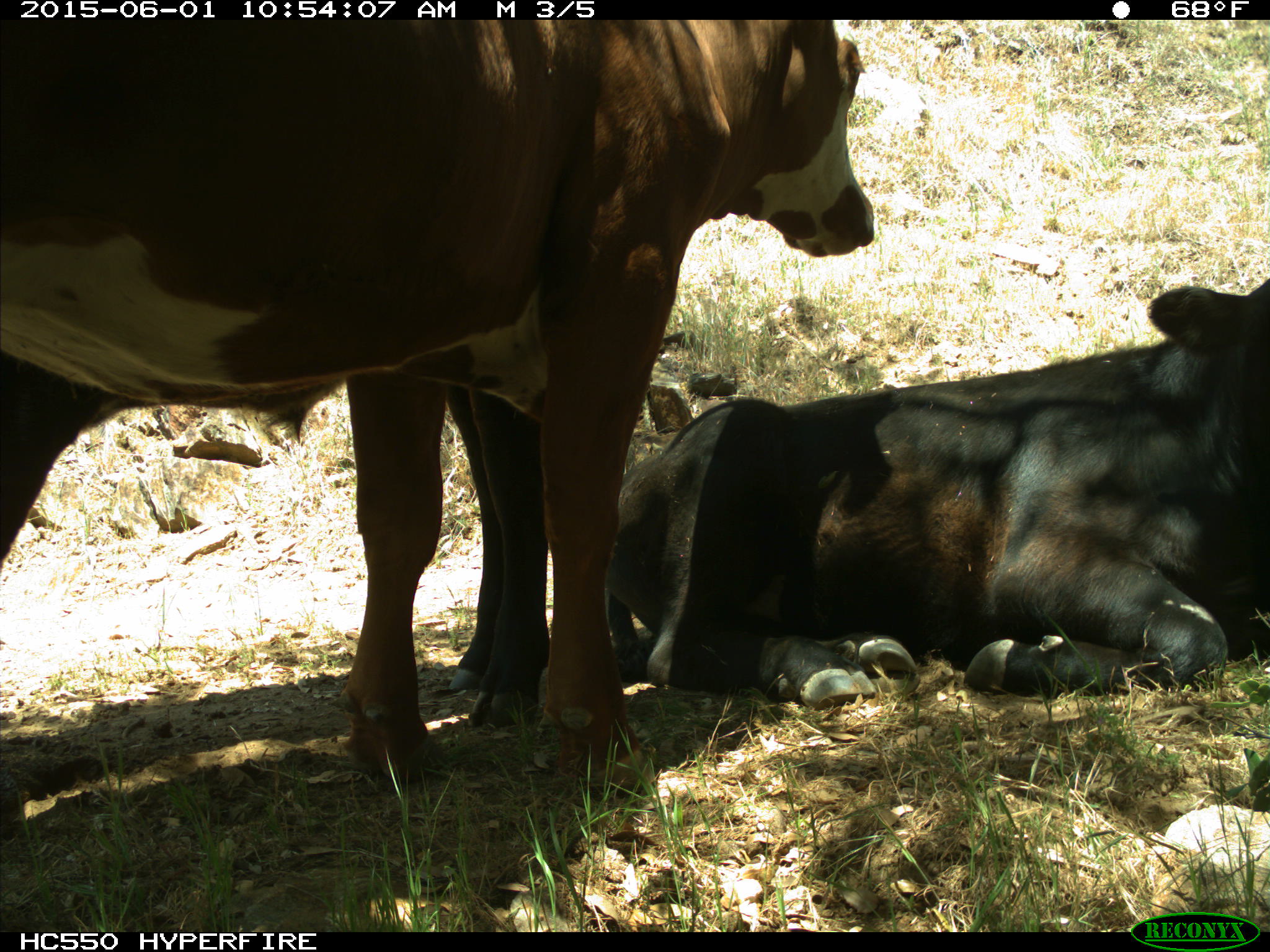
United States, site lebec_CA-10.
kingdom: Animalia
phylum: Chordata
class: Mammalia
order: Artiodactyla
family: Bovidae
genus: Bos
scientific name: Bos taurus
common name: domestic cow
Bos taurus (domestic cow).